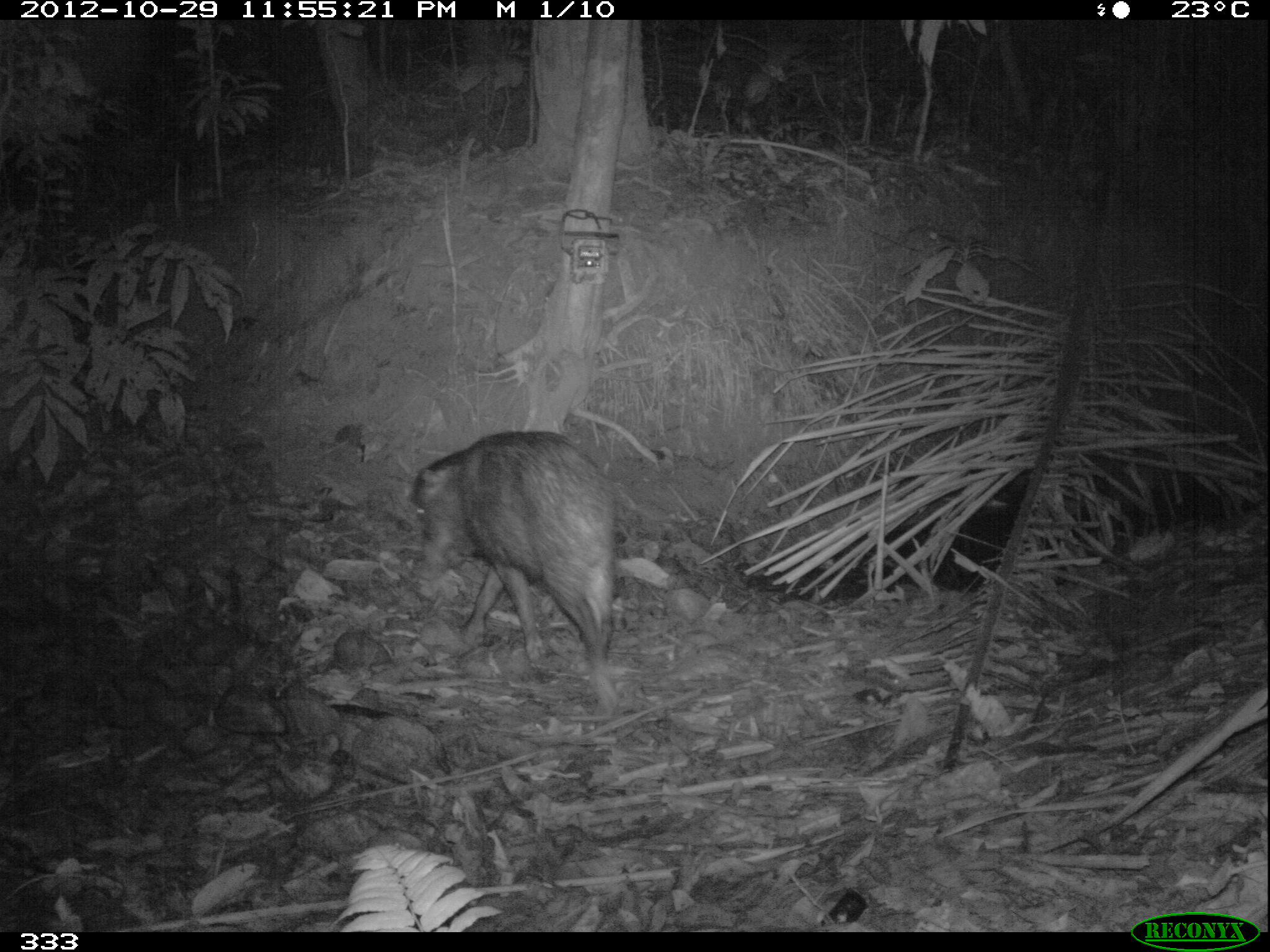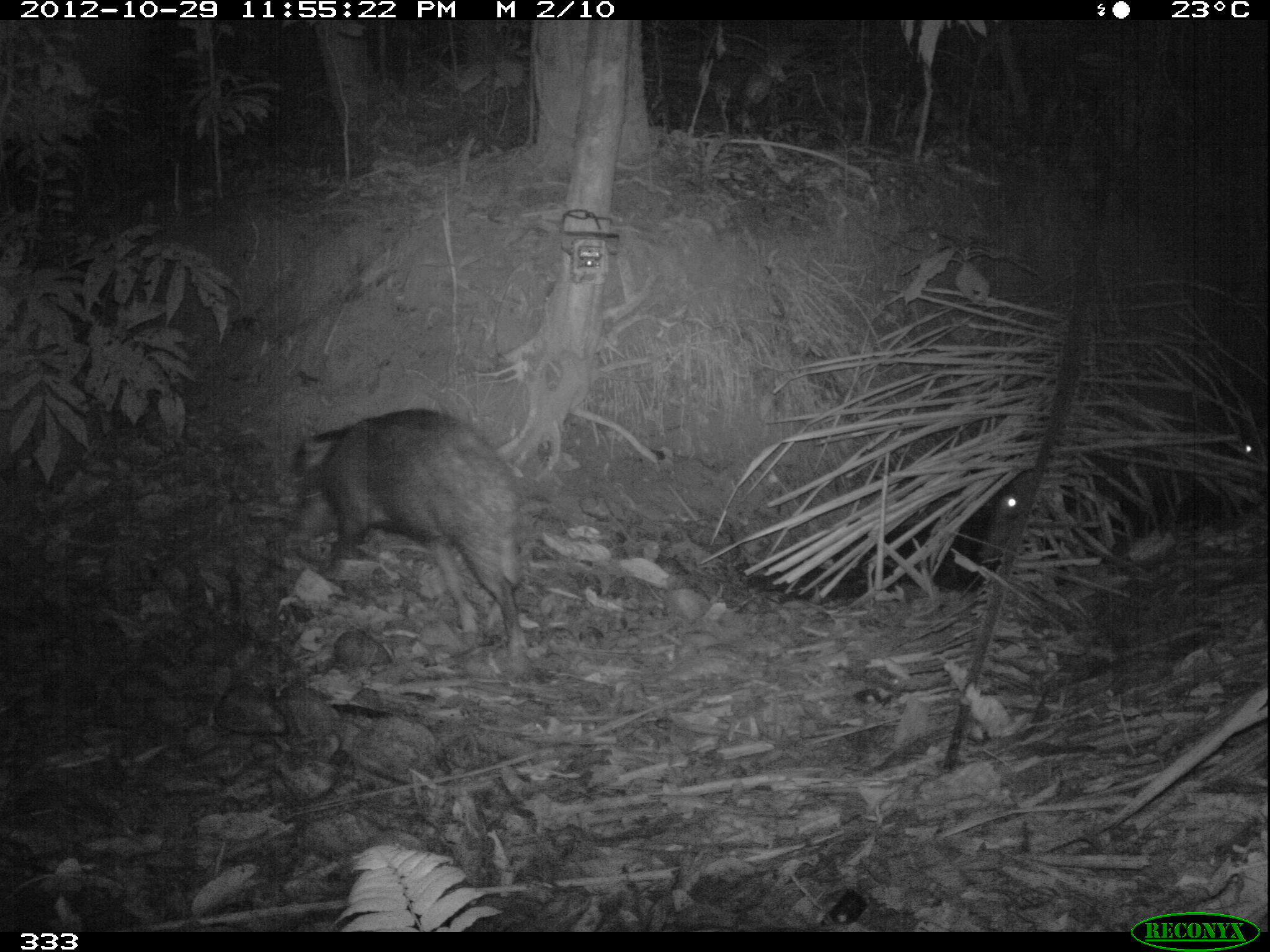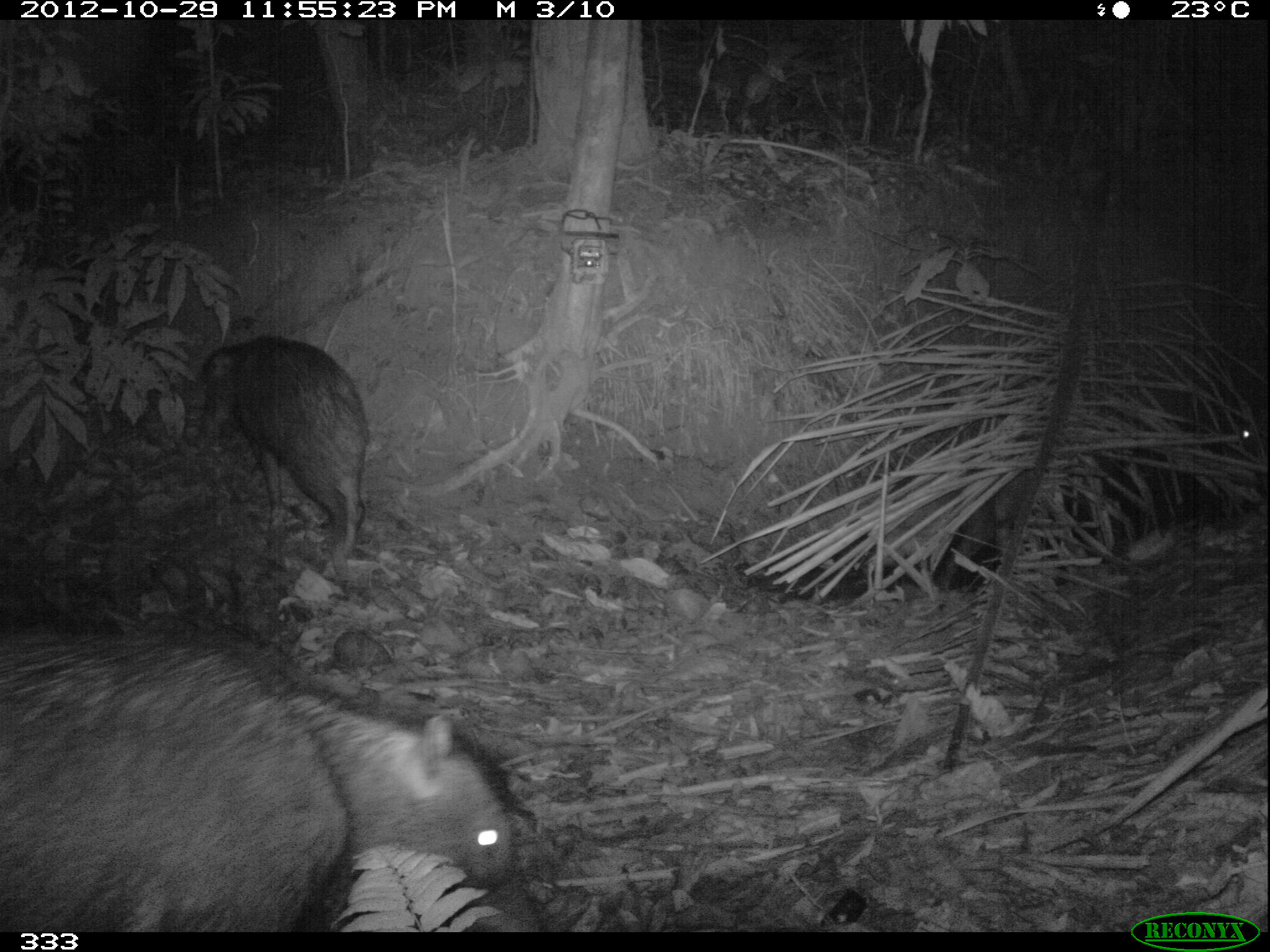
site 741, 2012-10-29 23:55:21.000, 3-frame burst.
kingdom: Animalia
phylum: Chordata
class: Mammalia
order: Artiodactyla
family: Tayassuidae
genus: Tayassu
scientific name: Tayassu pecari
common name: white-lipped peccary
Tayassu pecari (white-lipped peccary).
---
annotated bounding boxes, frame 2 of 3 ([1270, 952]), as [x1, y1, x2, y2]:
tayassu pecari: [297, 407, 525, 653]; [972, 452, 1077, 565]; [1199, 416, 1270, 515]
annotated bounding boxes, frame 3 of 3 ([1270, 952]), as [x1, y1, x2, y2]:
tayassu pecari: [1, 629, 349, 932]; [277, 691, 517, 891]; [198, 335, 368, 556]; [1209, 397, 1270, 484]